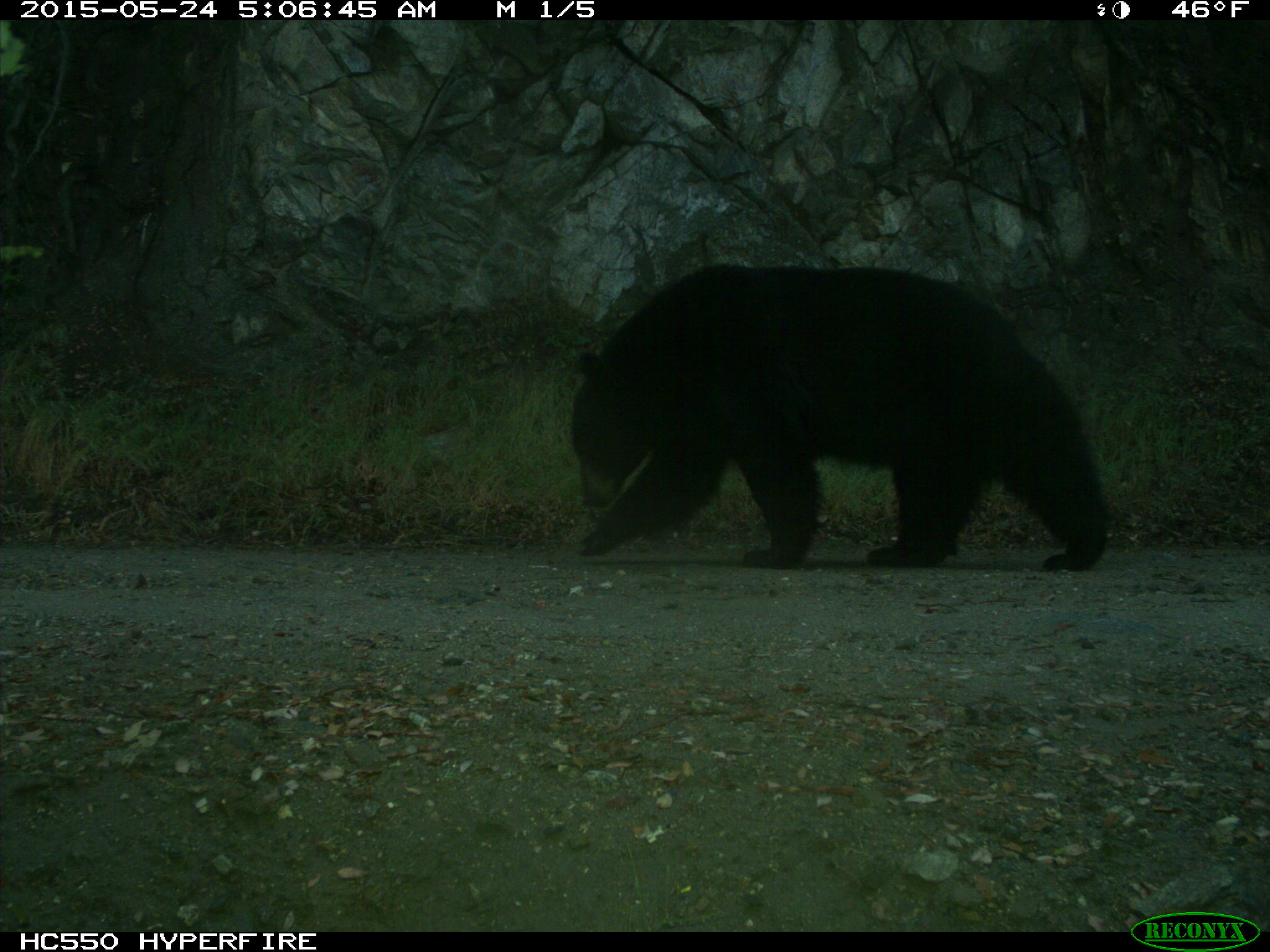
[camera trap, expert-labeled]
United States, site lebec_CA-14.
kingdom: Animalia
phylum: Chordata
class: Mammalia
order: Carnivora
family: Ursidae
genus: Ursus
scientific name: Ursus americanus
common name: american black bear